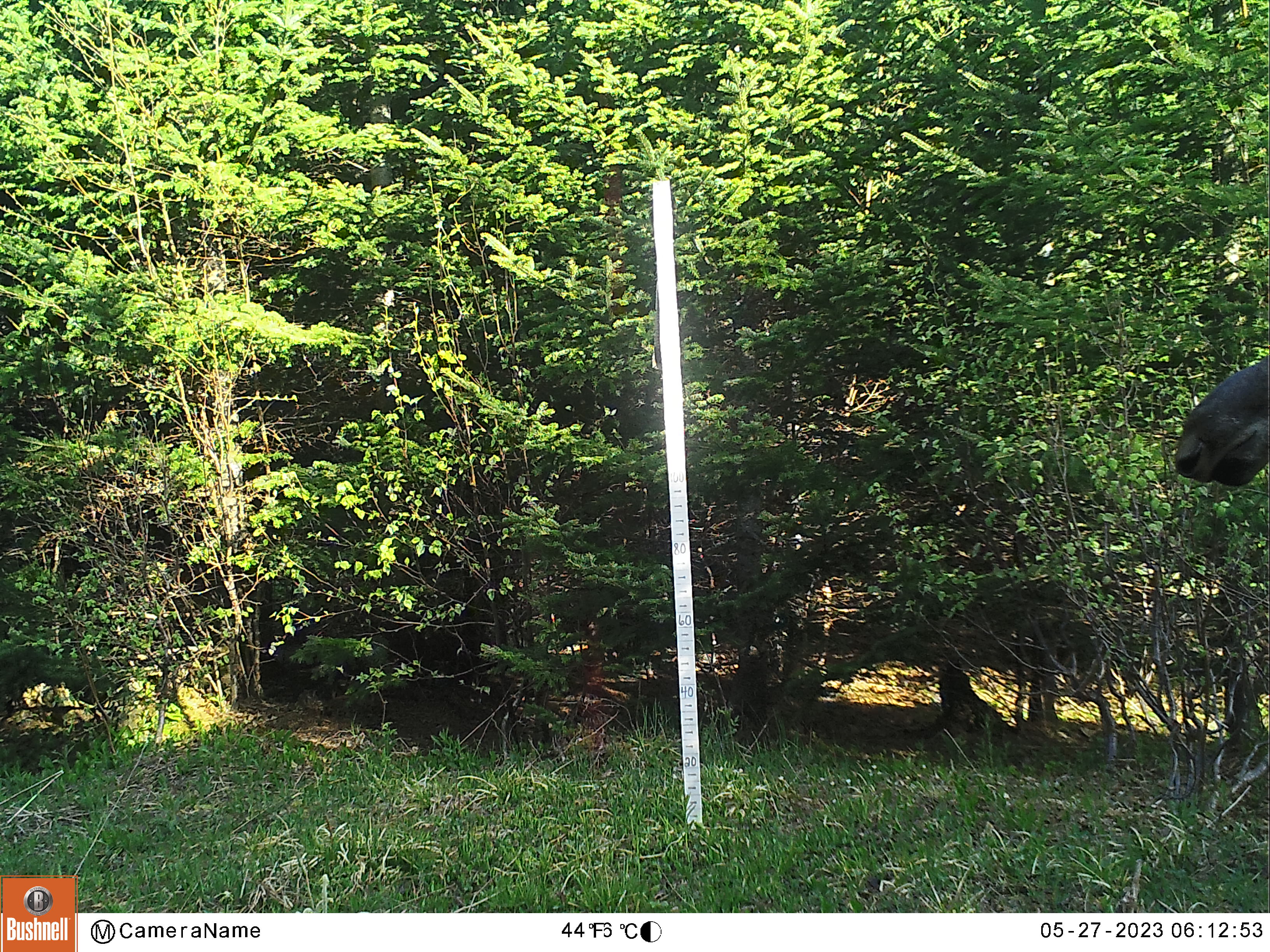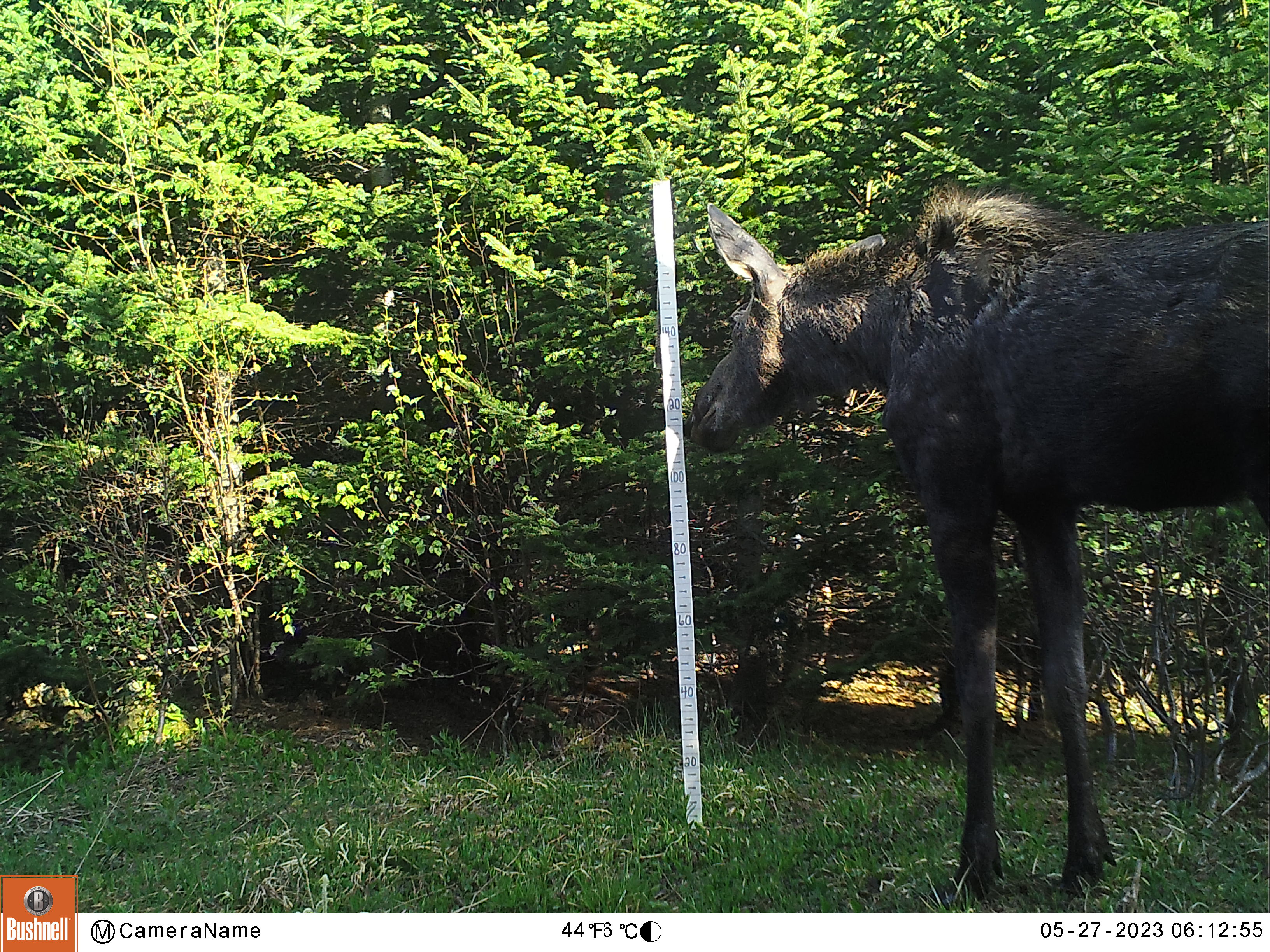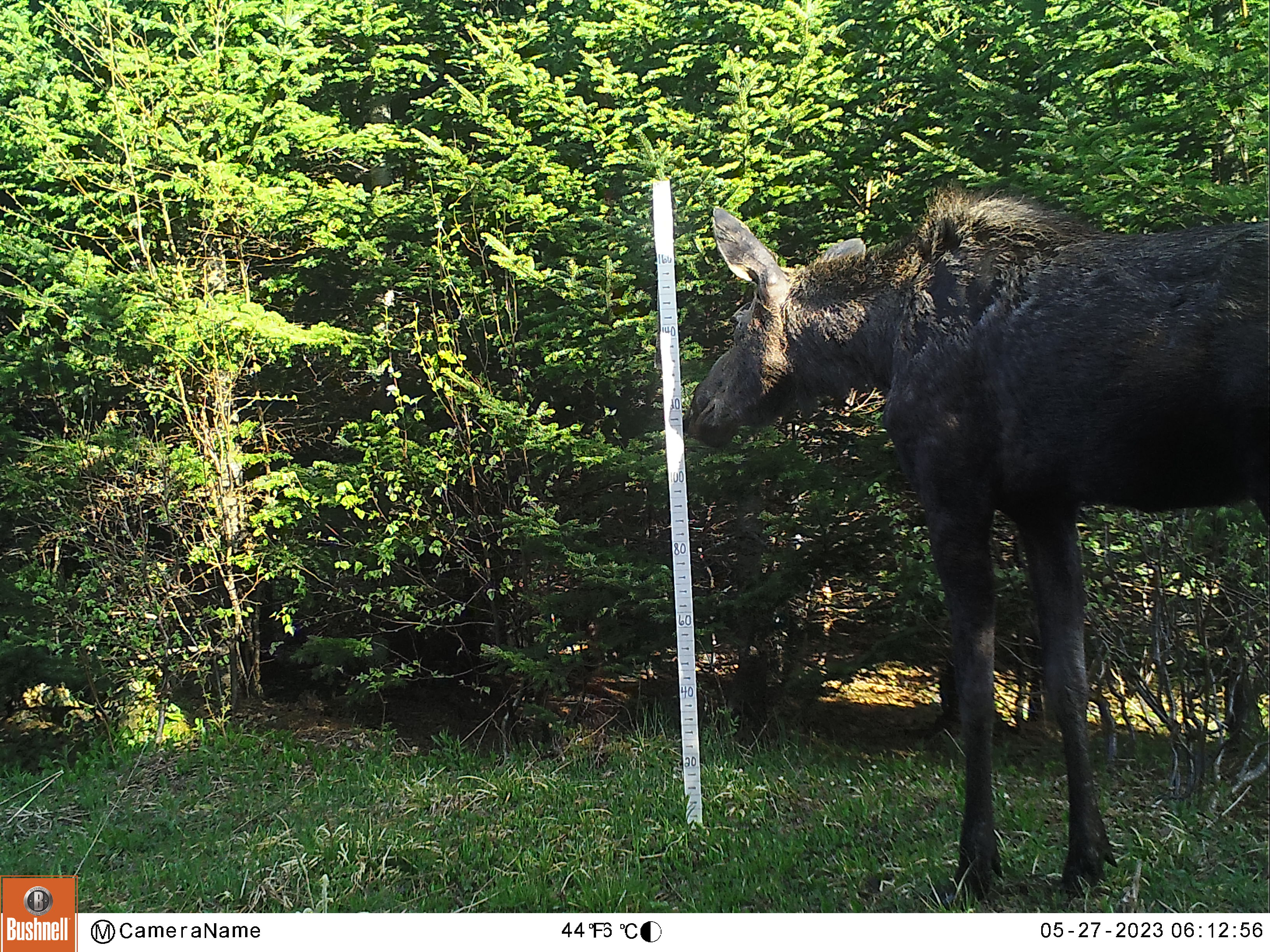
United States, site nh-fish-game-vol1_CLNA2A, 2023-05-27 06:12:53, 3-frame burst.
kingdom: Animalia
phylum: Chordata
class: Mammalia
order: Artiodactyla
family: Cervidae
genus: Alces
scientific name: Alces alces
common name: moose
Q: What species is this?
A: Moose (Alces alces).